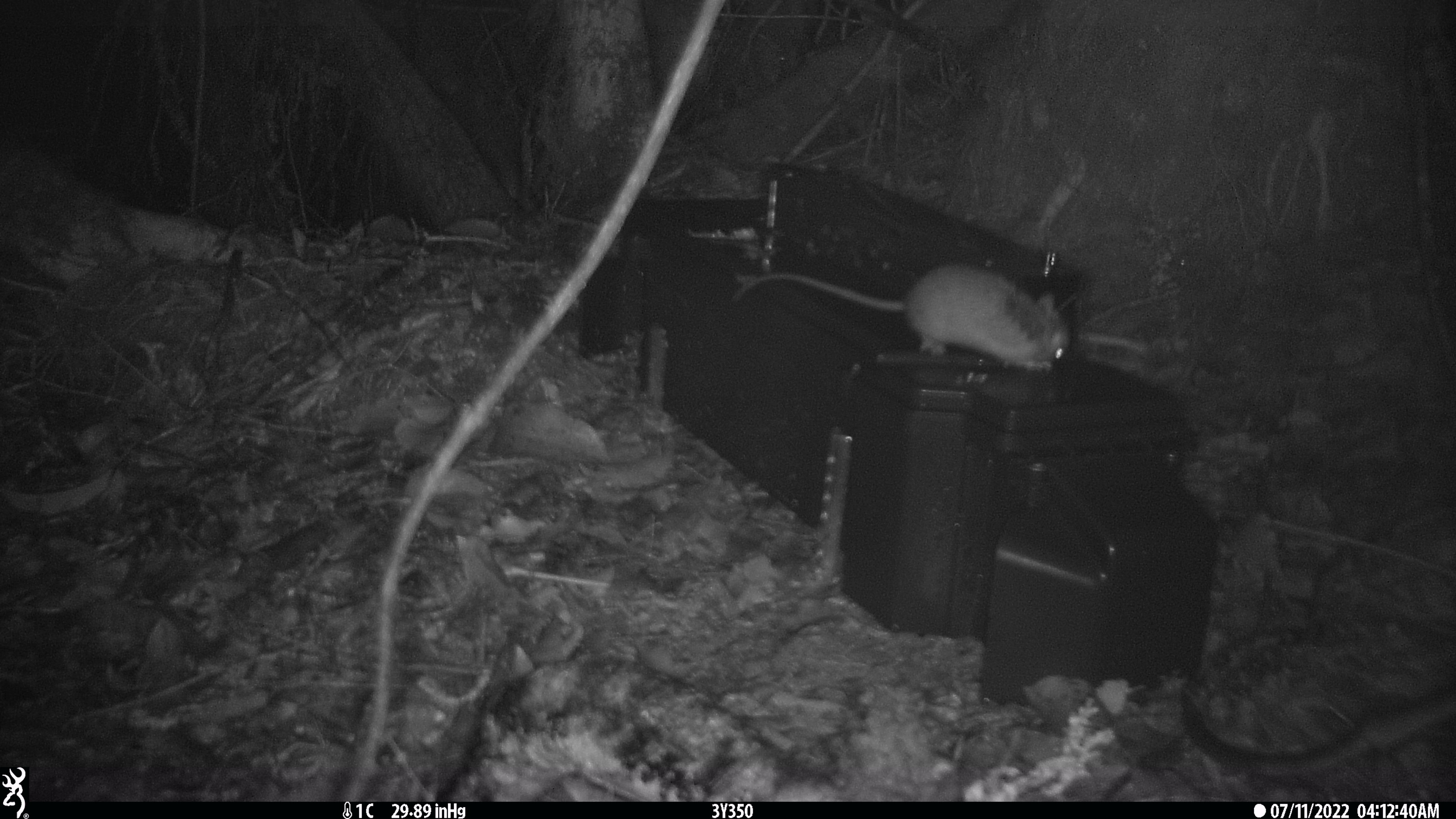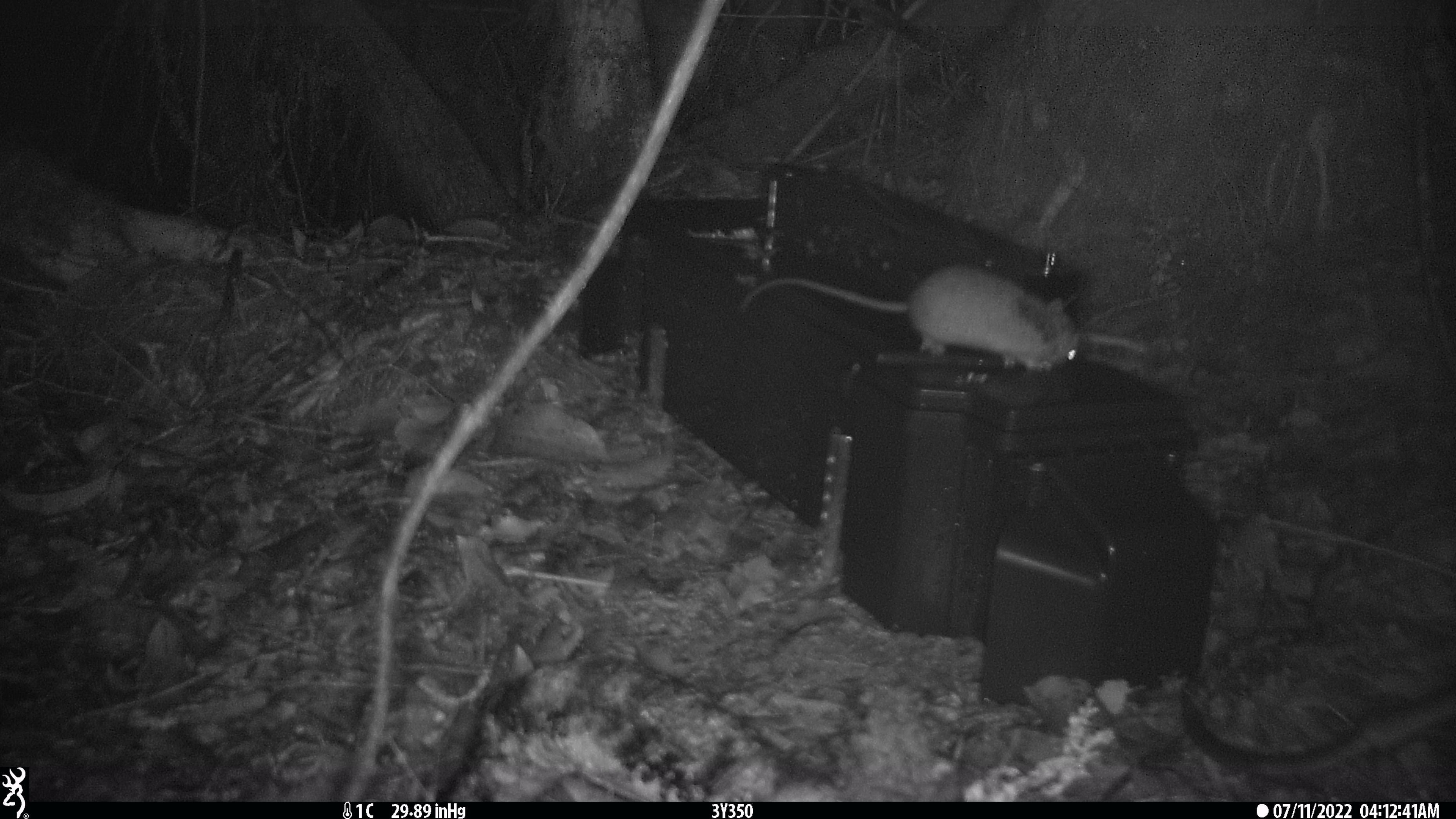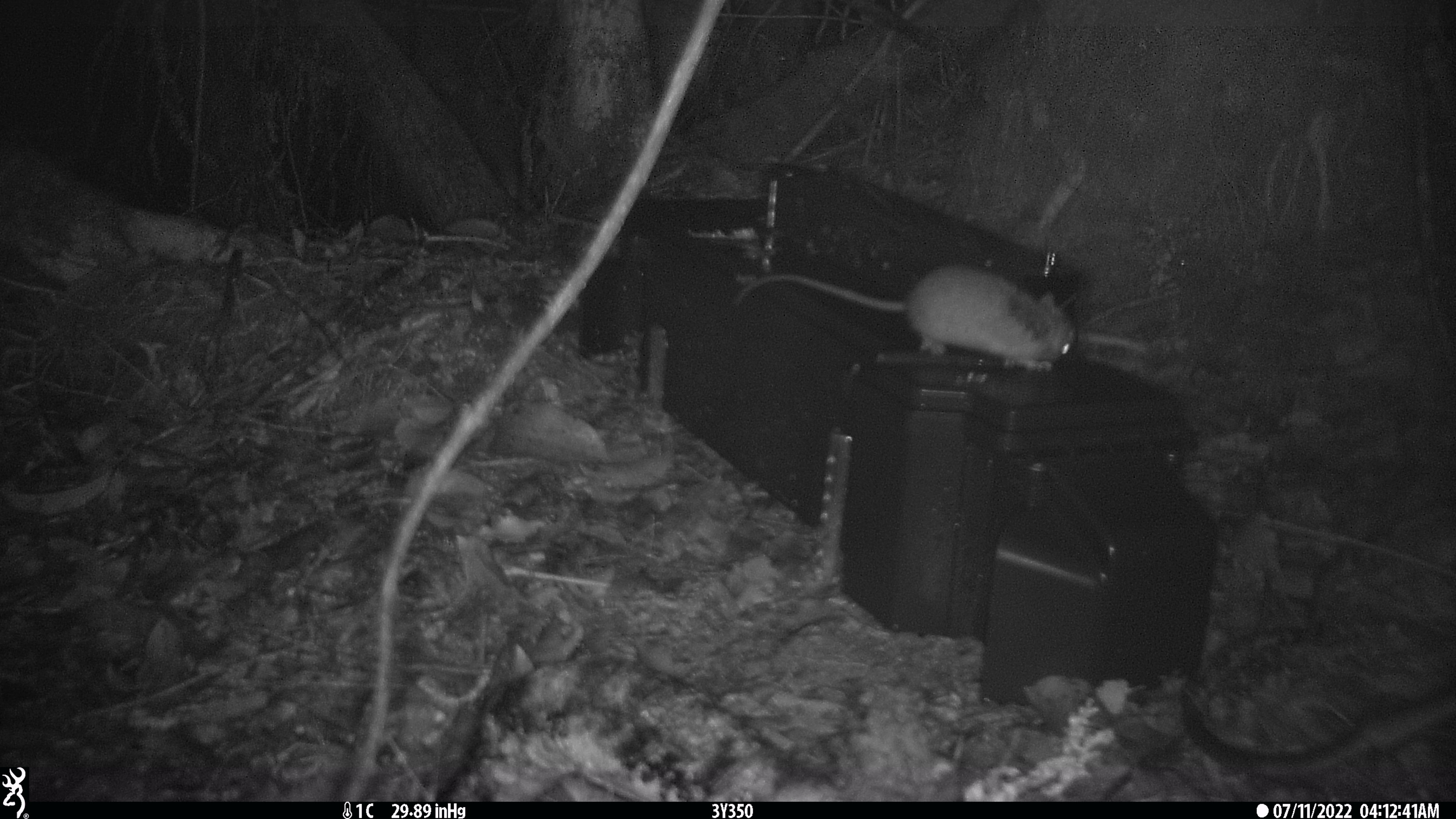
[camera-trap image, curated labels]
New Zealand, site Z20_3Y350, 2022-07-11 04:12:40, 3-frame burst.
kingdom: Animalia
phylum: Chordata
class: Mammalia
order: Rodentia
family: Muridae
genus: Rattus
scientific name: Rattus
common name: rat